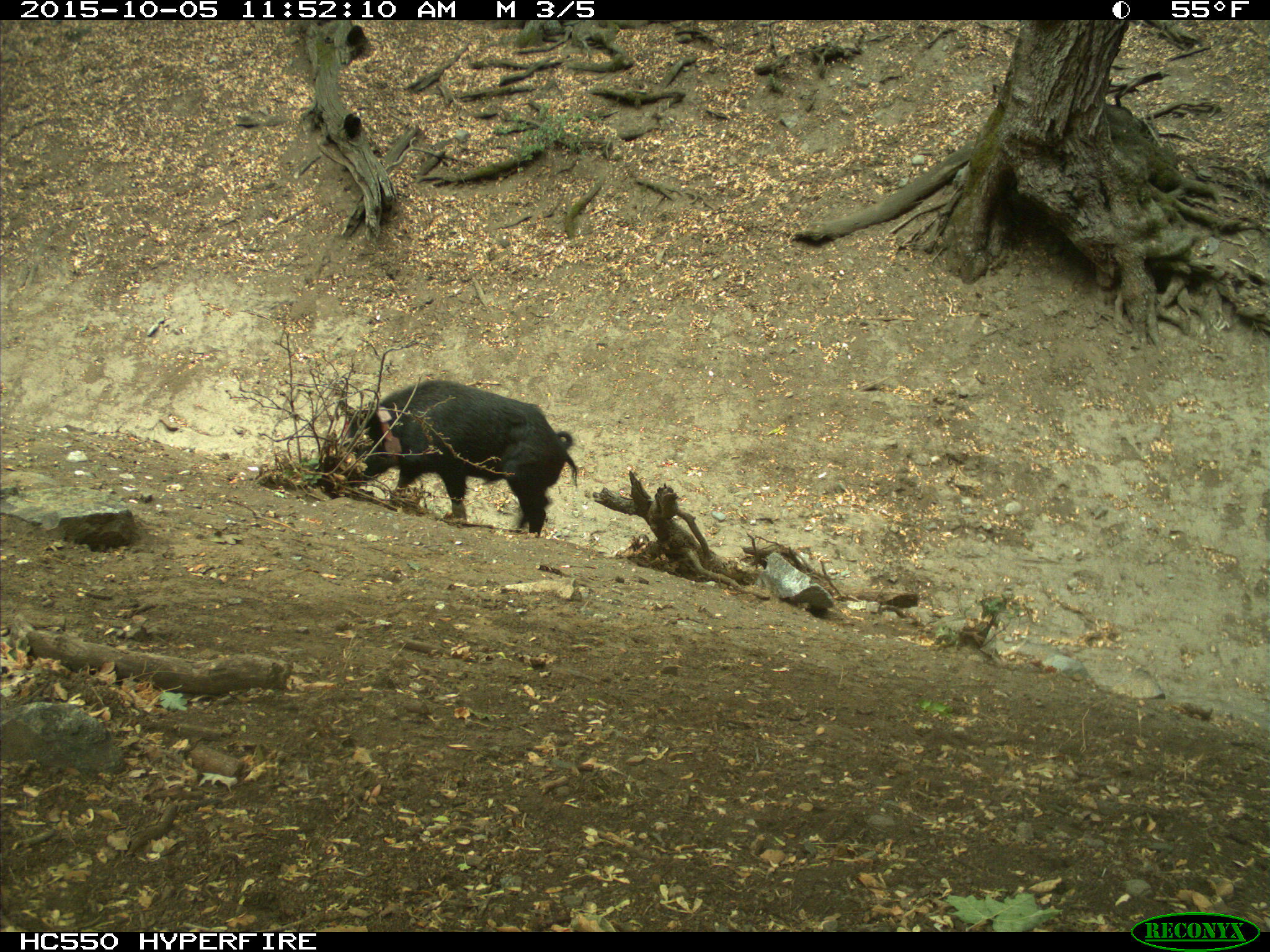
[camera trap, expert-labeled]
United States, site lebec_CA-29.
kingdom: Animalia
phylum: Chordata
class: Mammalia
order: Artiodactyla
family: Suidae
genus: Sus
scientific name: Sus scrofa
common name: wild boar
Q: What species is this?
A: Sus scrofa (wild boar).